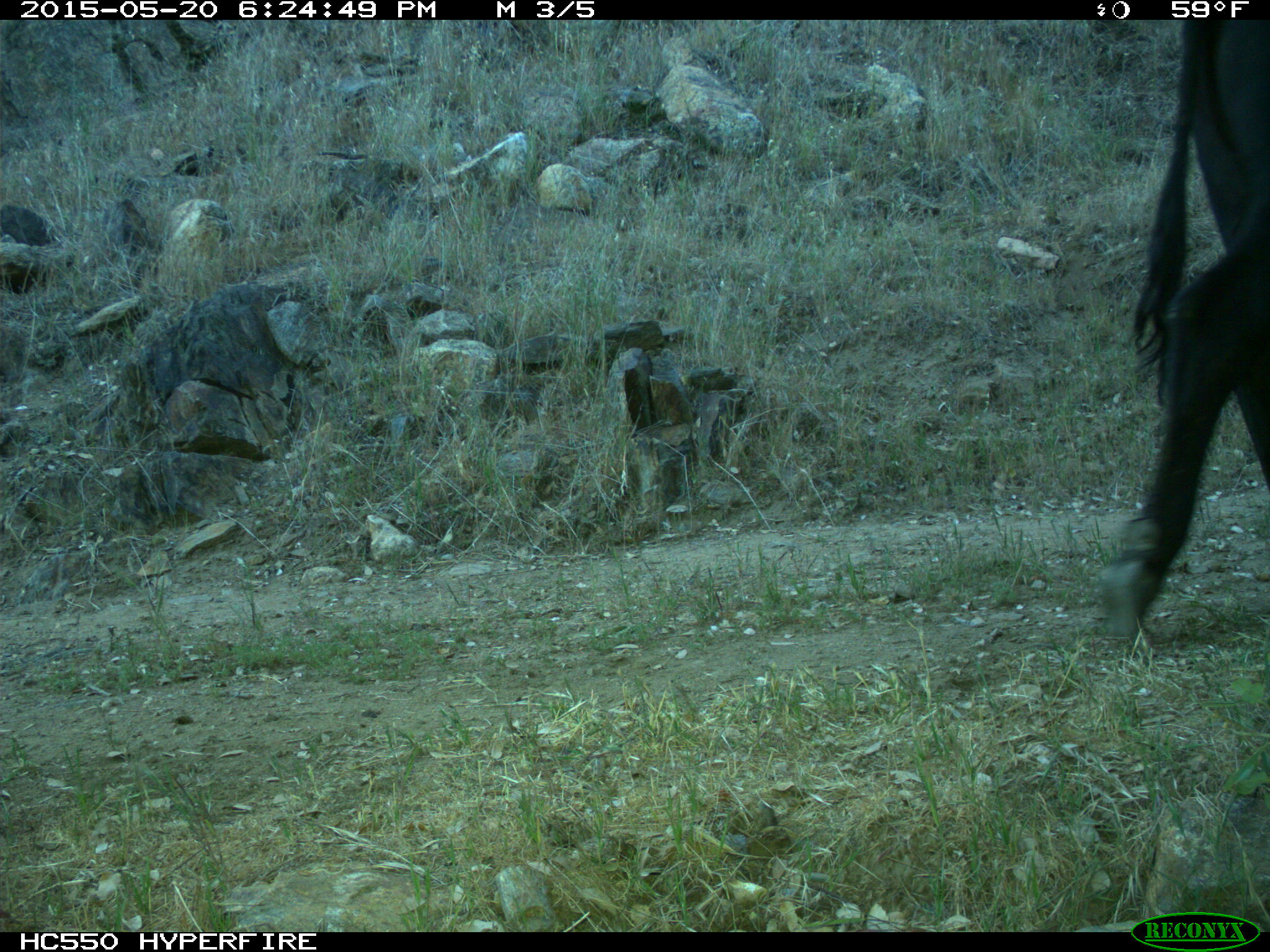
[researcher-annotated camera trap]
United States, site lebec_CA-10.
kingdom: Animalia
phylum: Chordata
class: Mammalia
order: Artiodactyla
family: Bovidae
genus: Bos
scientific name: Bos taurus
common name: domestic cow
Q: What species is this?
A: Bos taurus (domestic cow).